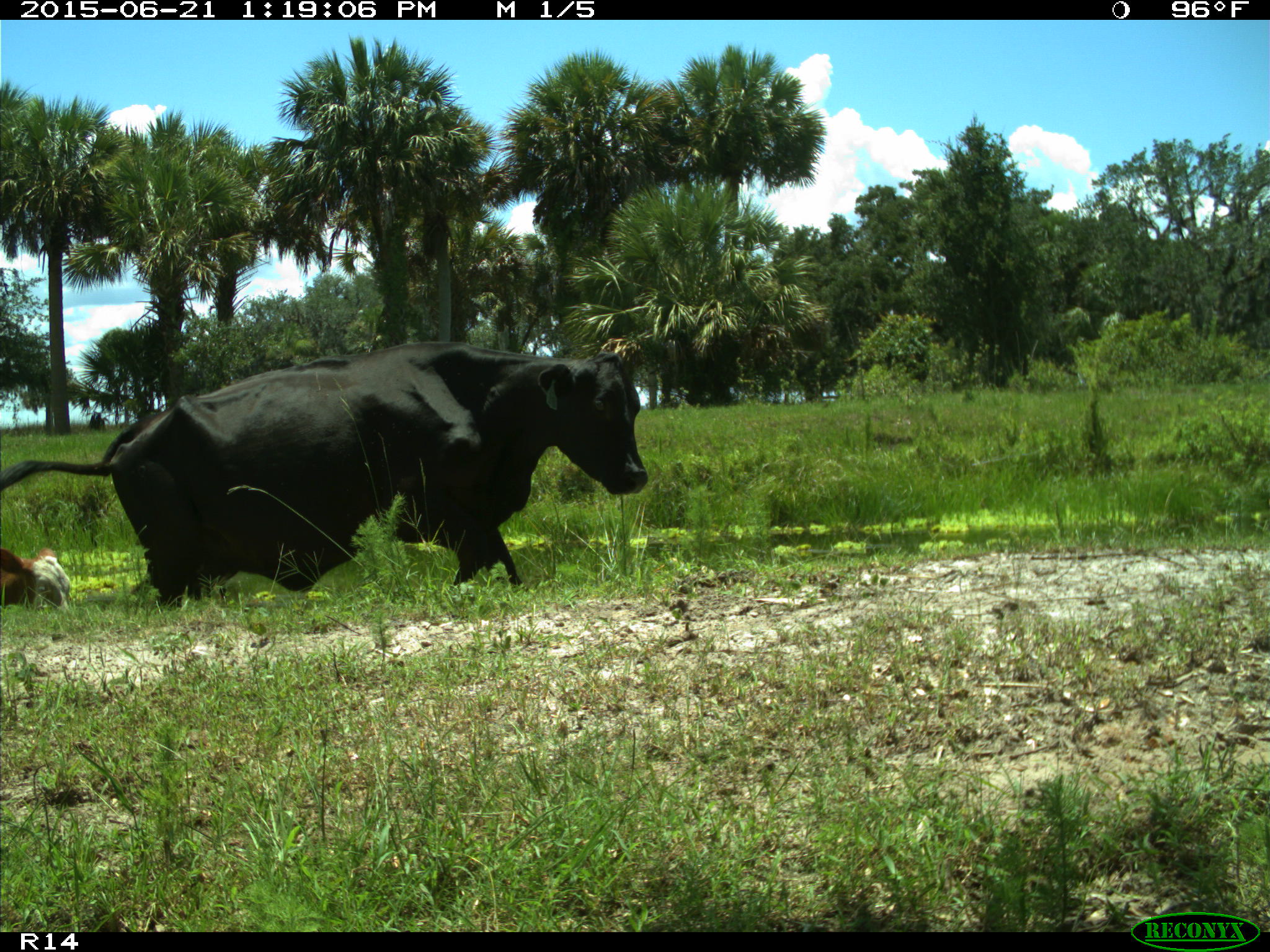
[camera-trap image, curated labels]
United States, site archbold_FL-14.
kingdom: Animalia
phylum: Chordata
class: Mammalia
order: Artiodactyla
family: Bovidae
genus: Bos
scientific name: Bos taurus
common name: domestic cow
Bos taurus (domestic cow).